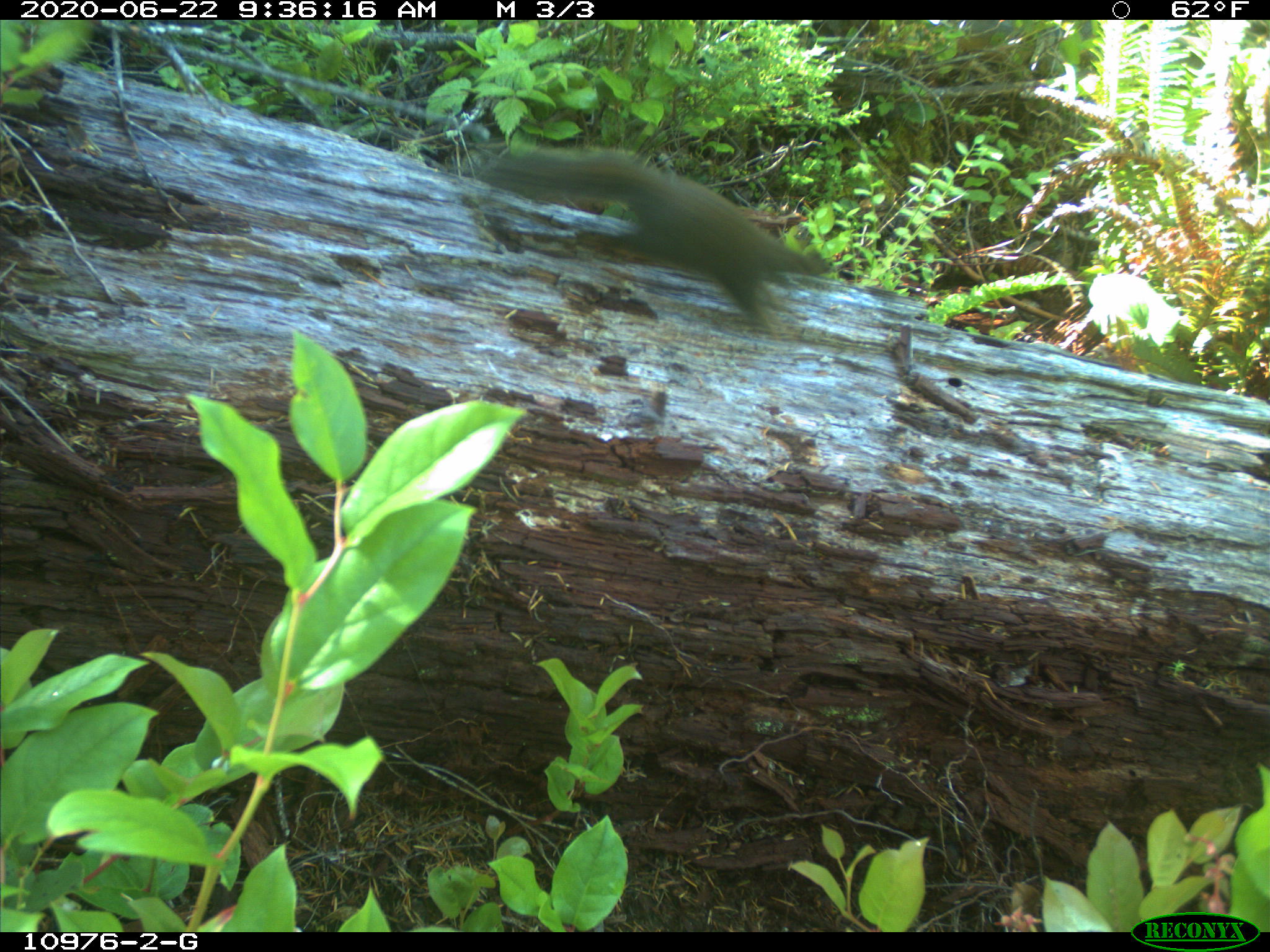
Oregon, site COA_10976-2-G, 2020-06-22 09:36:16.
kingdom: Animalia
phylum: Chordata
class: Mammalia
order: Rodentia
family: Sciuridae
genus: Tamiasciurus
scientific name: Tamiasciurus douglasii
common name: douglas squirrel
Douglas squirrel (Tamiasciurus douglasii).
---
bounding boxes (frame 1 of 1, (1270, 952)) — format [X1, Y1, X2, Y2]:
douglas squirrel: [481, 147, 829, 331]